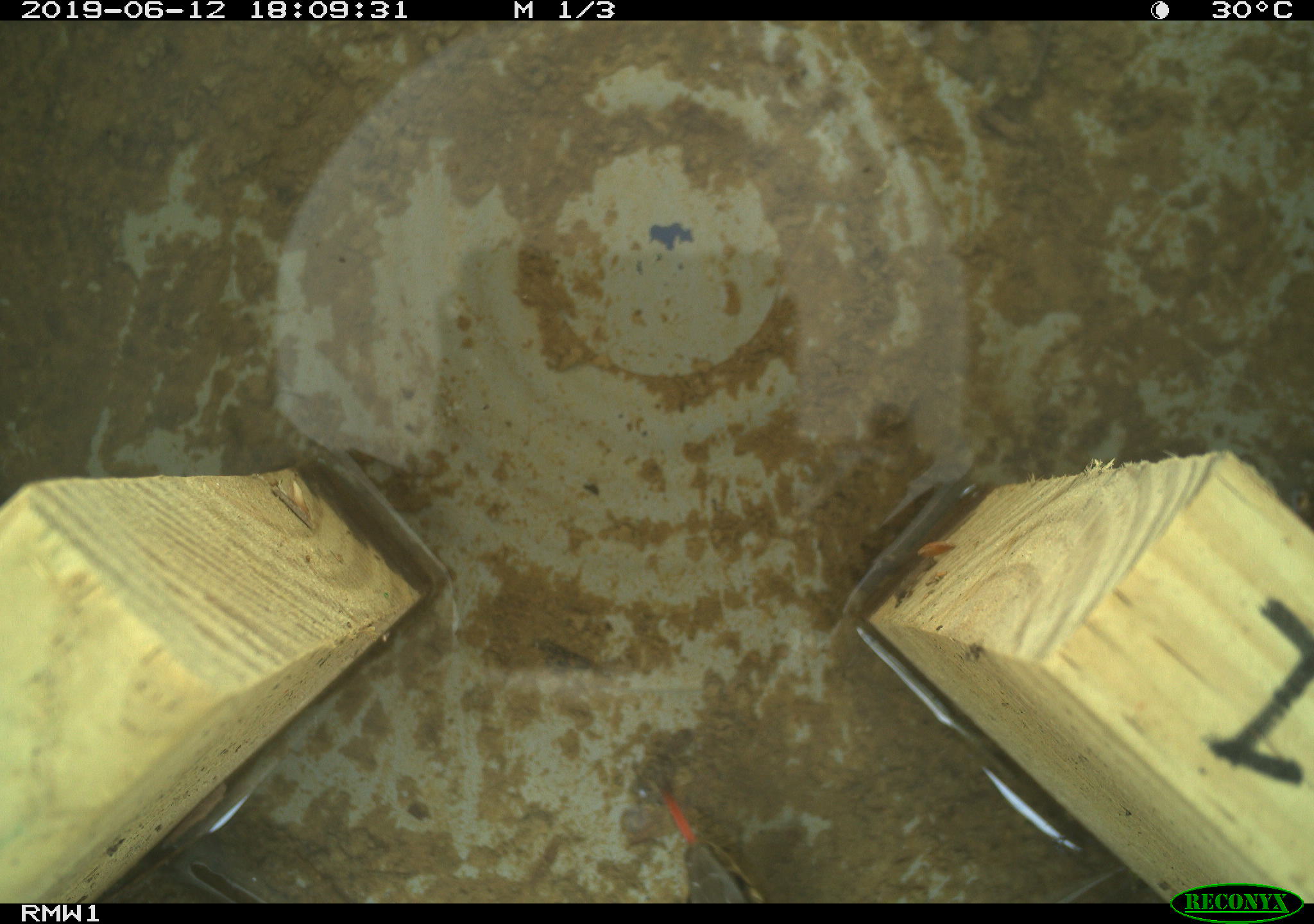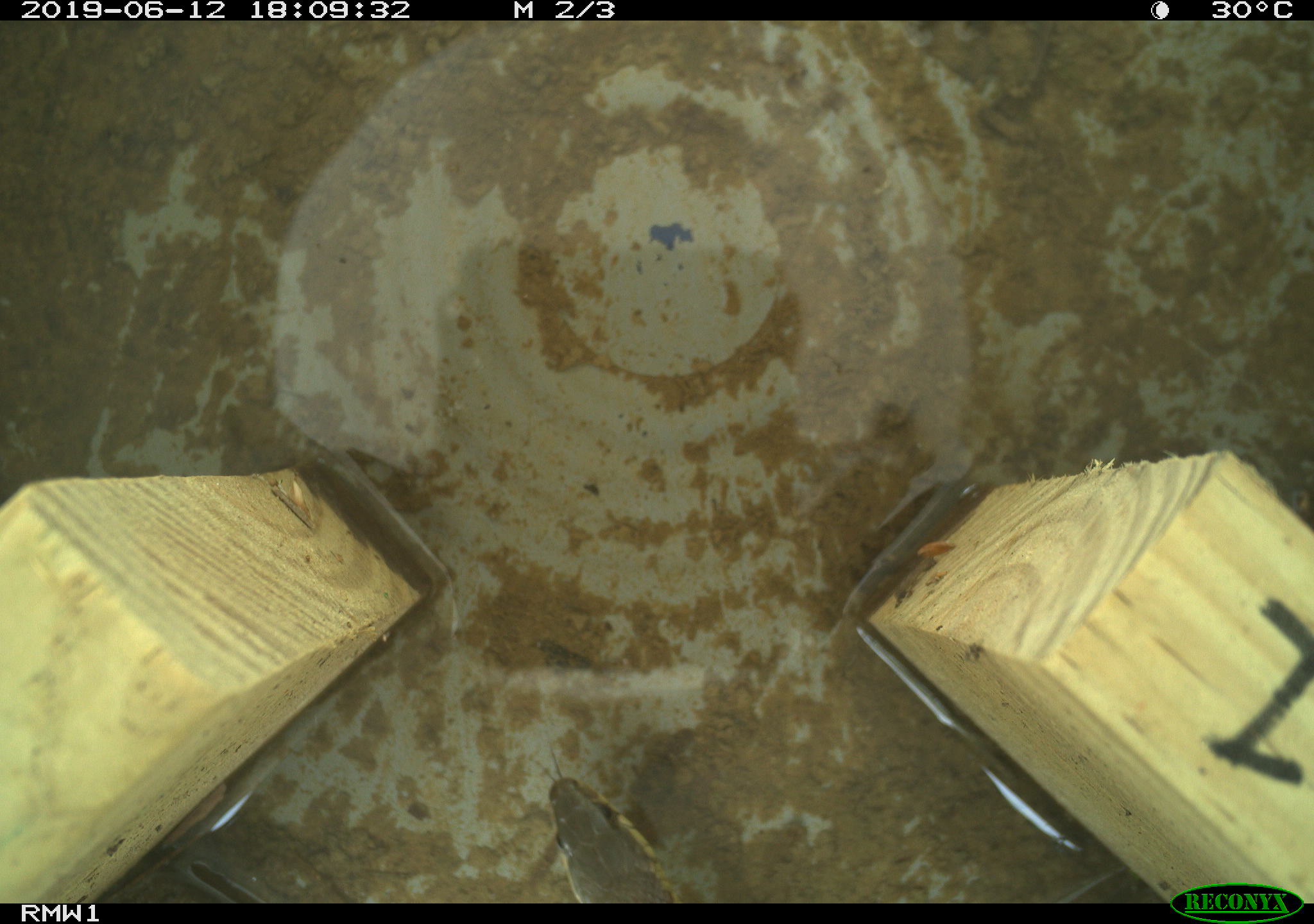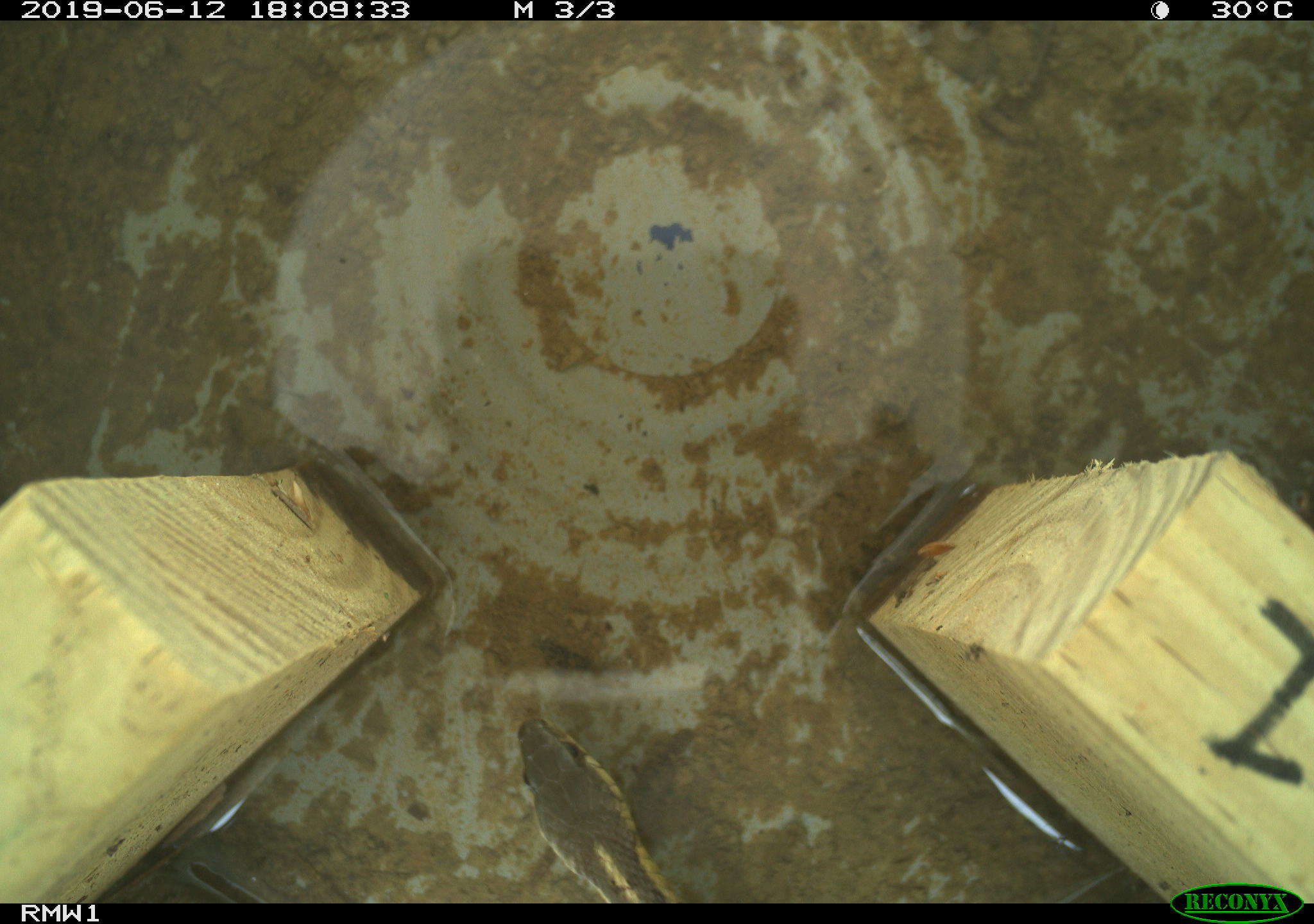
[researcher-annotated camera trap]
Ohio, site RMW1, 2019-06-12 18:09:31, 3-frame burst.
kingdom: Animalia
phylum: Chordata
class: Reptilia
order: Squamata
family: Colubridae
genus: Thamnophis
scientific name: Thamnophis sirtalis sirtalis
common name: eastern gartersnake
Eastern gartersnake (Thamnophis sirtalis sirtalis).